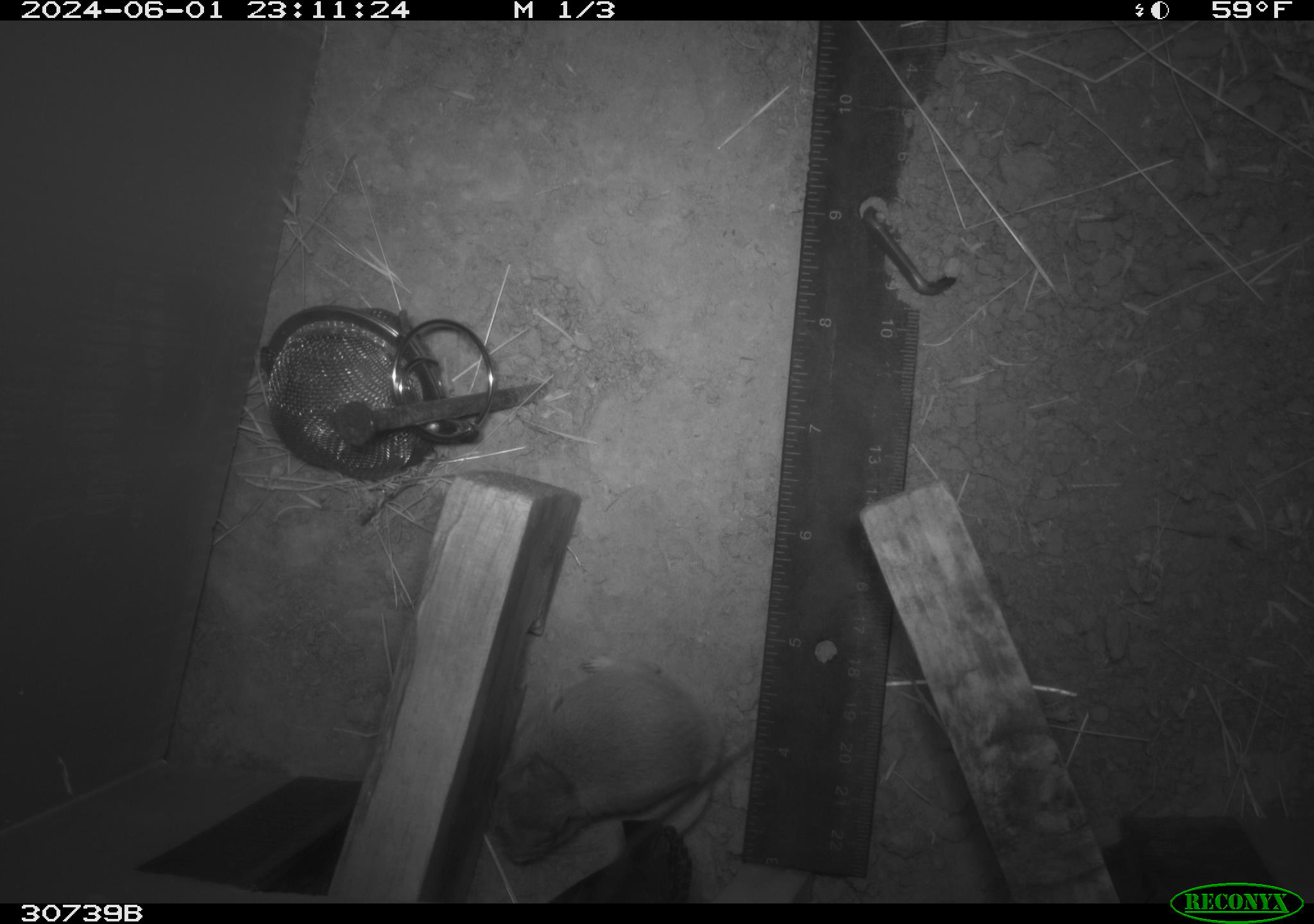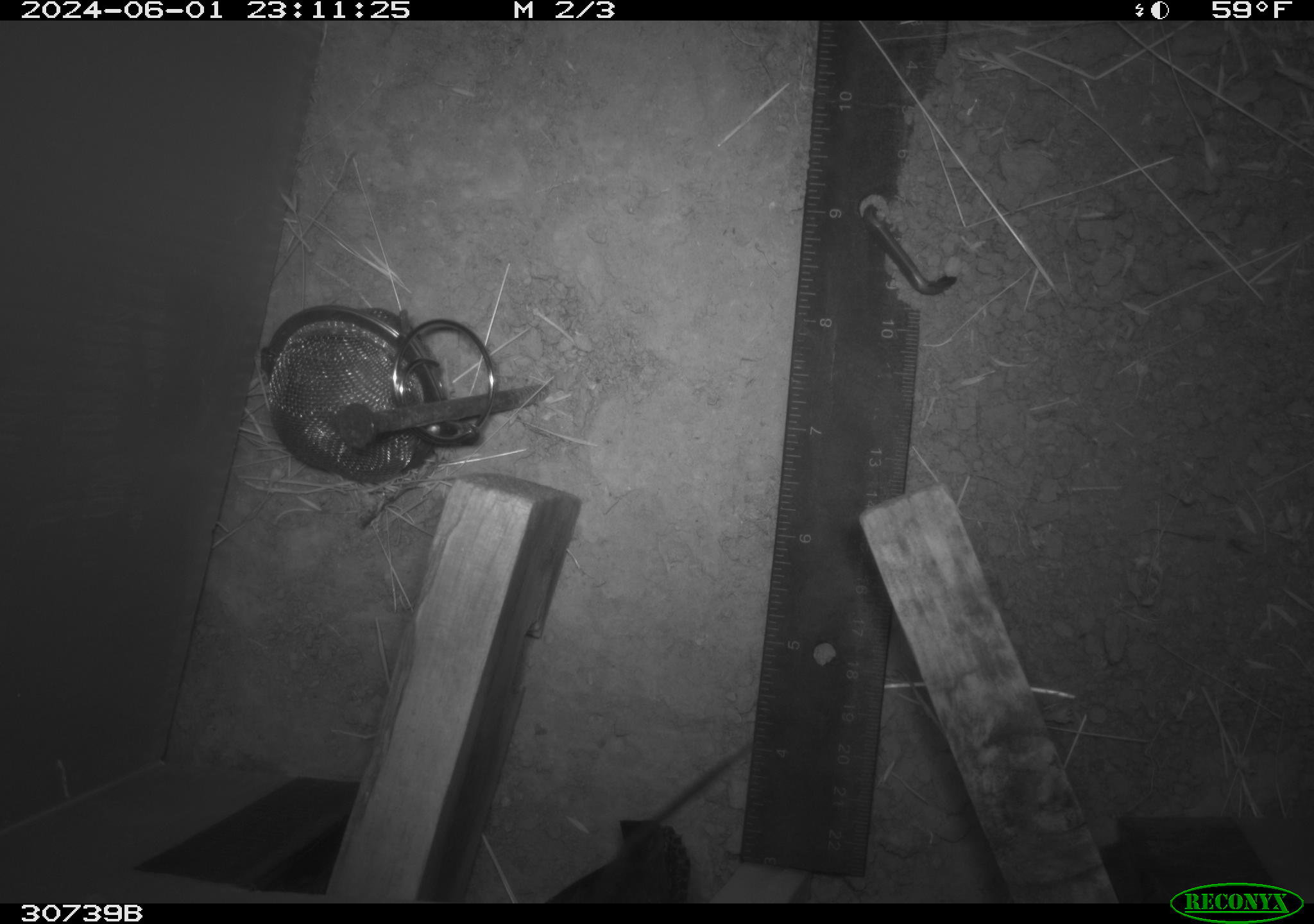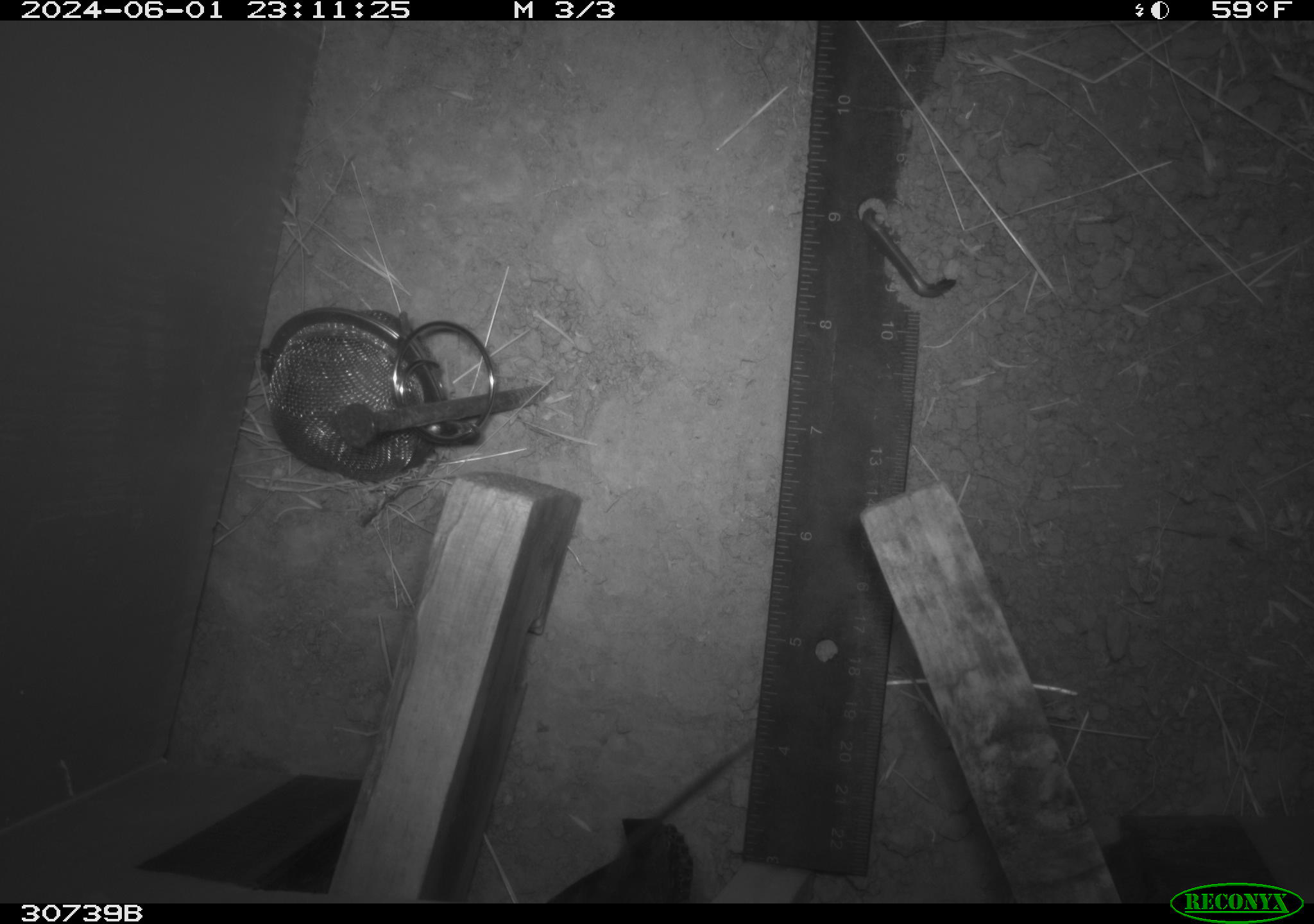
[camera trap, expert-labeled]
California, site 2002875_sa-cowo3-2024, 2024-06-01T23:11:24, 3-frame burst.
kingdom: Animalia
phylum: Chordata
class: Mammalia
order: Rodentia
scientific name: Rodentia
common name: rodent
Rodent (Rodentia).